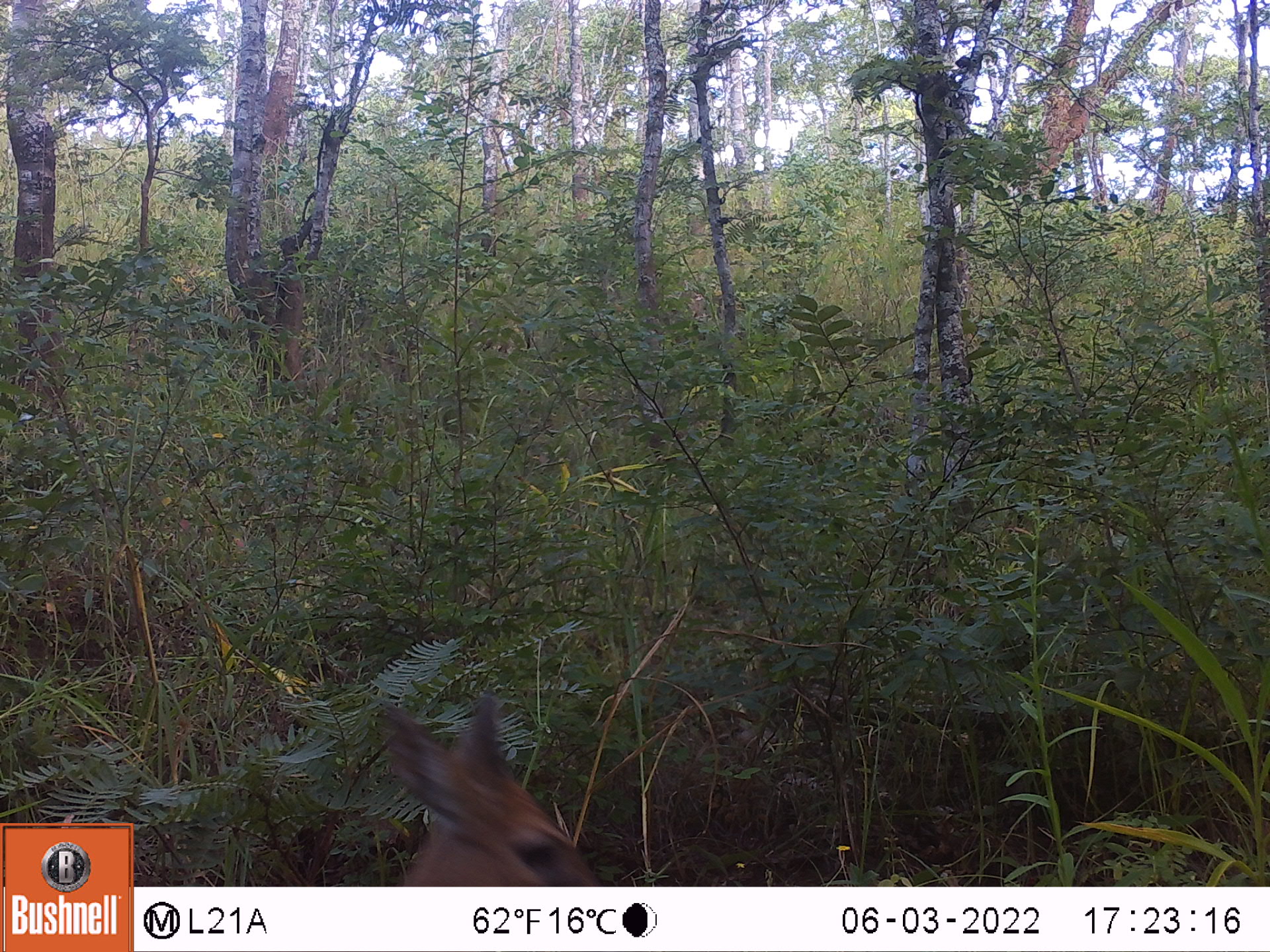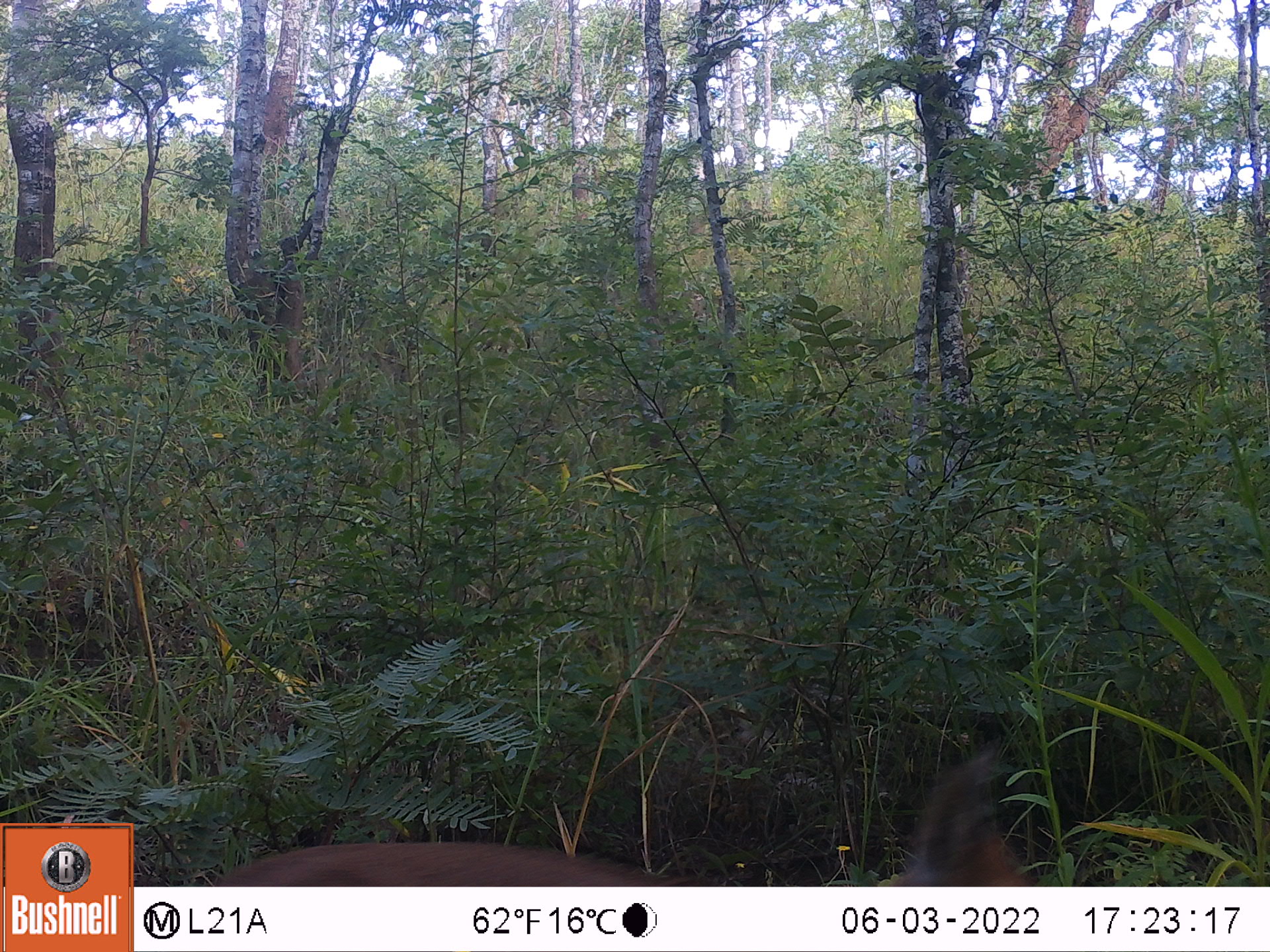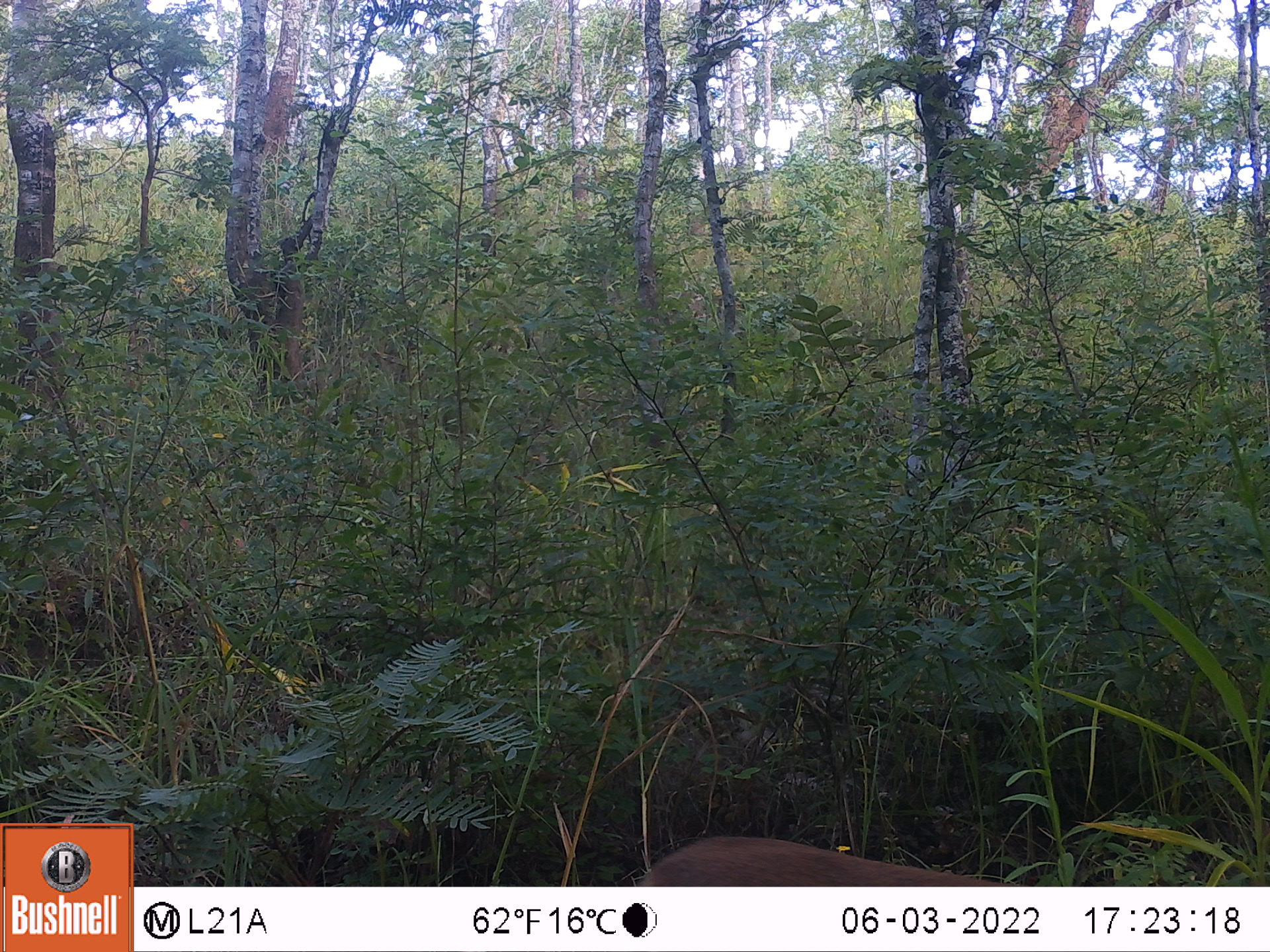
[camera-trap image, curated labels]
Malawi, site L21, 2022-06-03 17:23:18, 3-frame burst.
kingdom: Animalia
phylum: Chordata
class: Mammalia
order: Artiodactyla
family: Bovidae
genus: Sylvicapra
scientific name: Sylvicapra grimmia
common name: common duiker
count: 1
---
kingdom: Animalia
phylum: Chordata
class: Mammalia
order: Artiodactyla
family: Bovidae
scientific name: Antilopinae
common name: small antelope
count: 1